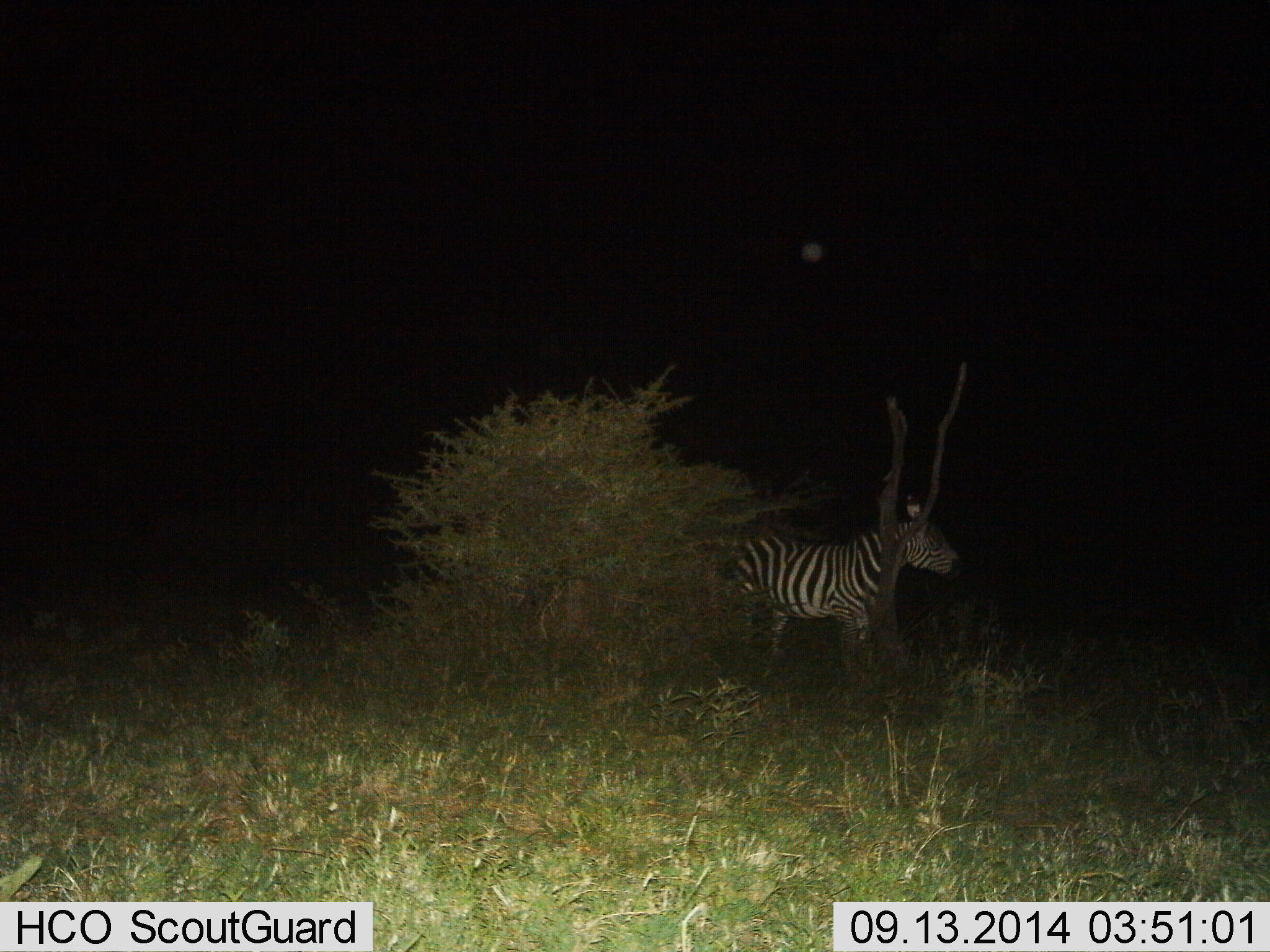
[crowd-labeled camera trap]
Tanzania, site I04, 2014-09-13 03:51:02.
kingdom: Animalia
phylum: Chordata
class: Mammalia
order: Perissodactyla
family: Equidae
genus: Equus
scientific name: Equus quagga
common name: plains zebra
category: zebra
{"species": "zebra (plains zebra) (Equus quagga)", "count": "1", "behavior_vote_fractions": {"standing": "91%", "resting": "0%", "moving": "9%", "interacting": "0%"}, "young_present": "0%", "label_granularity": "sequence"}